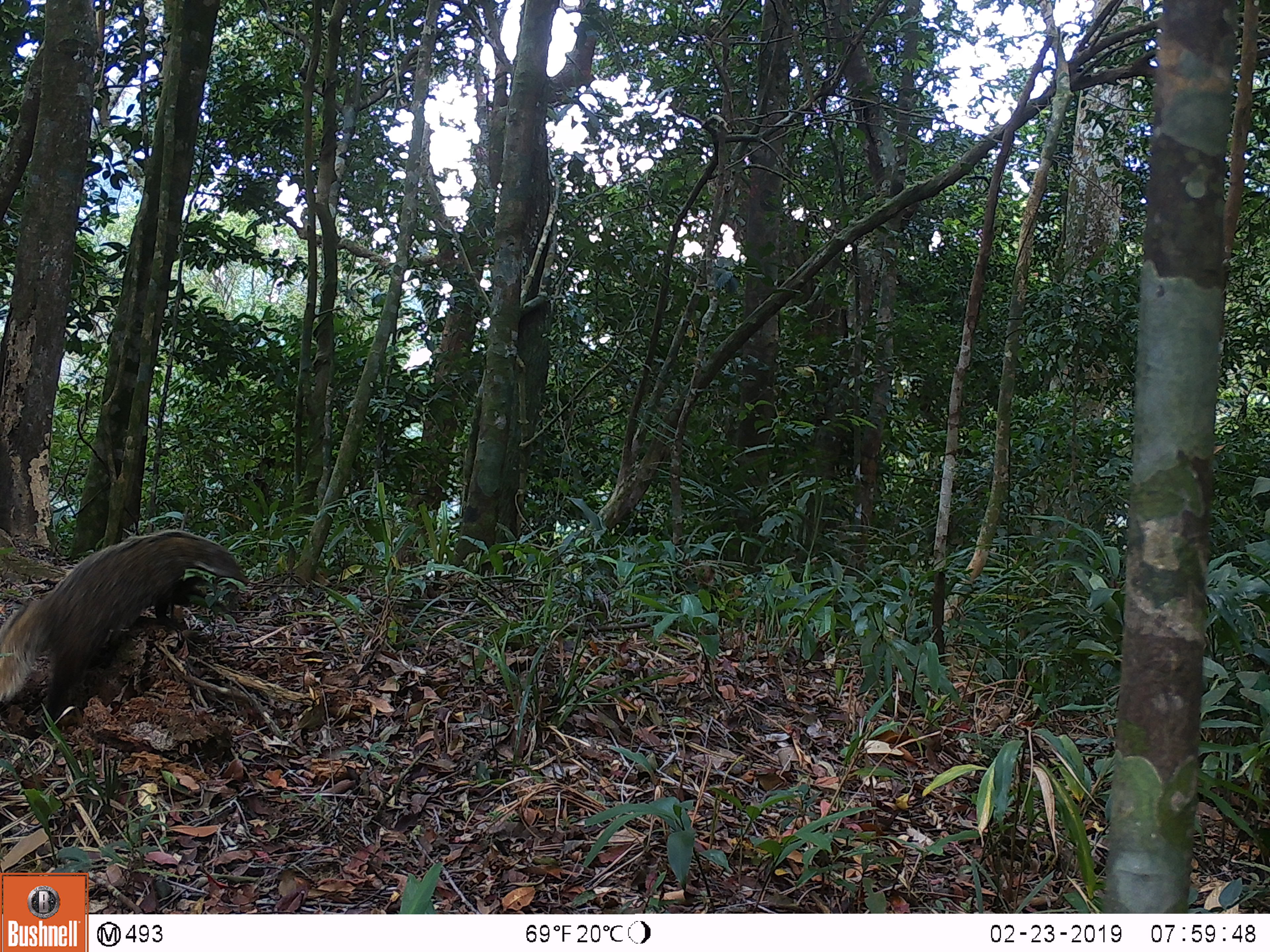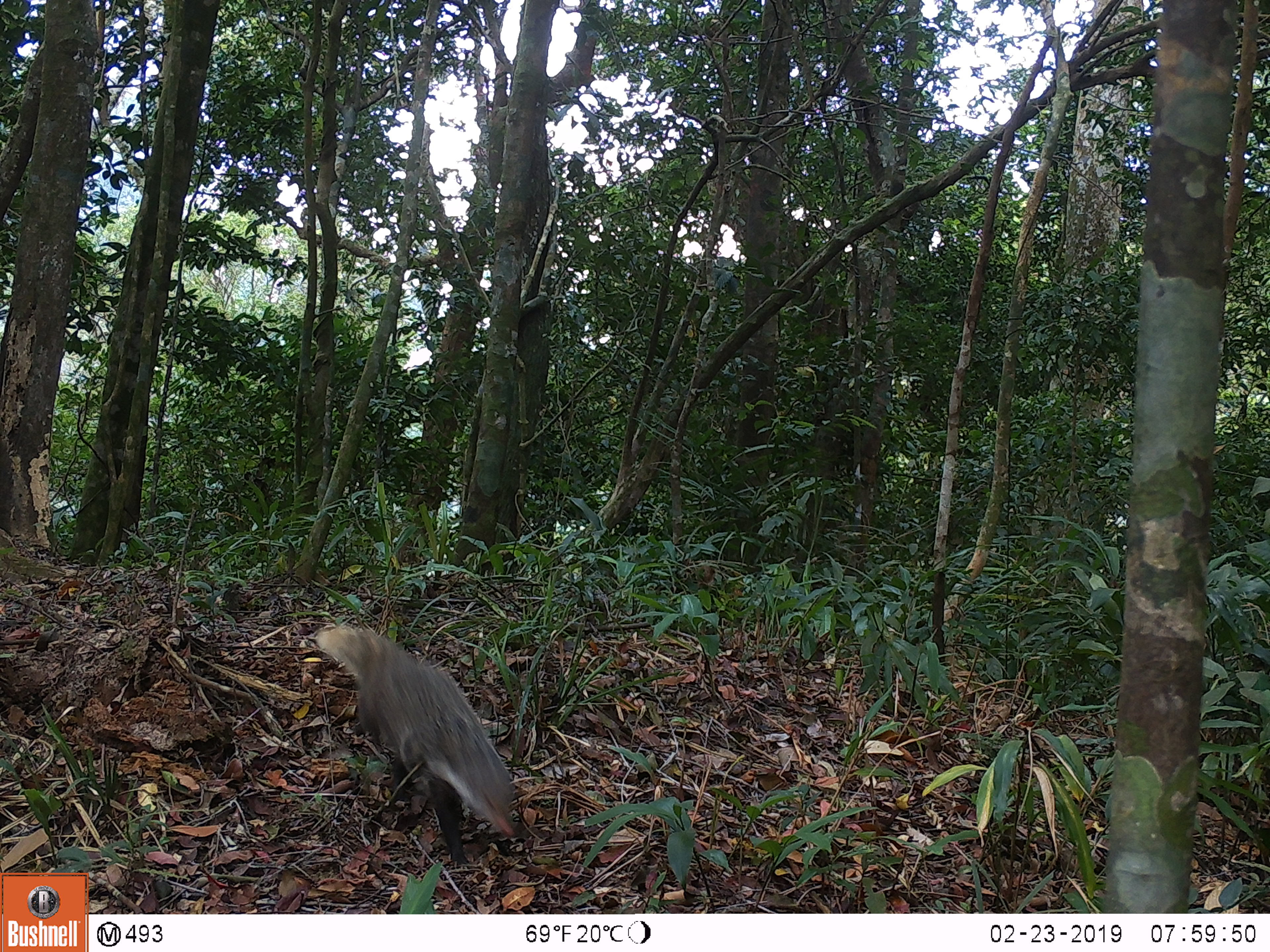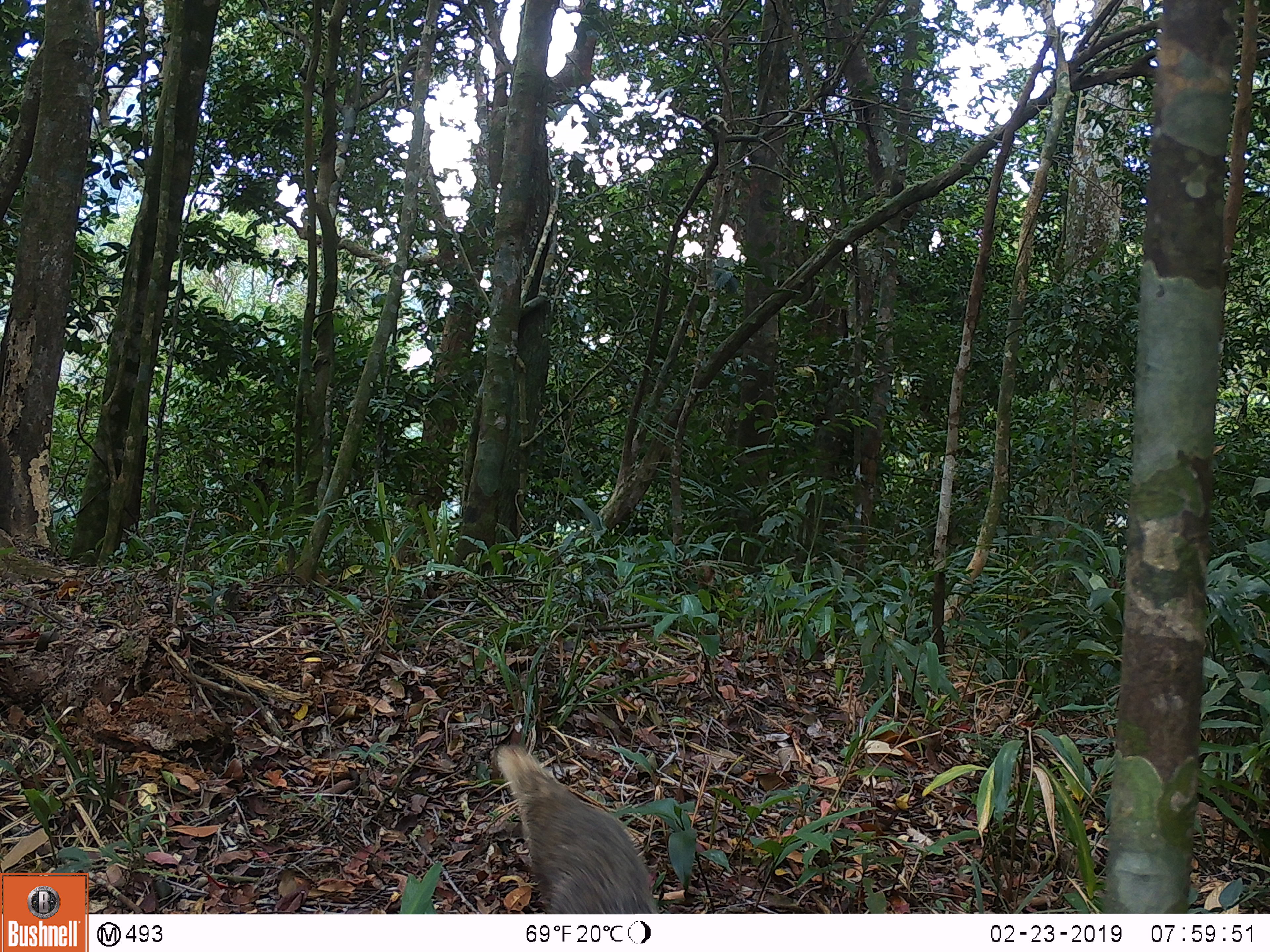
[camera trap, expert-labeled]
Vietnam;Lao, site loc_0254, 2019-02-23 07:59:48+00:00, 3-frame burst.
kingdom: Animalia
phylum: Chordata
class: Mammalia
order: Carnivora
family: Herpestidae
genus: Urva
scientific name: Urva urva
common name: crab-eating mongoose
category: crab eating mongoose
Crab eating mongoose (crab-eating mongoose) (Urva urva). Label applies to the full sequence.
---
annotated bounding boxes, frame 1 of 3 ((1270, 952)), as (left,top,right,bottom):
crab eating mongoose: (0,529,248,733)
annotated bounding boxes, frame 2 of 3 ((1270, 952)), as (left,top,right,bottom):
crab eating mongoose: (316,626,512,864)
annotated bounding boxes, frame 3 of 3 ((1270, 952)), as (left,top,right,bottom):
crab eating mongoose: (494,742,658,914)